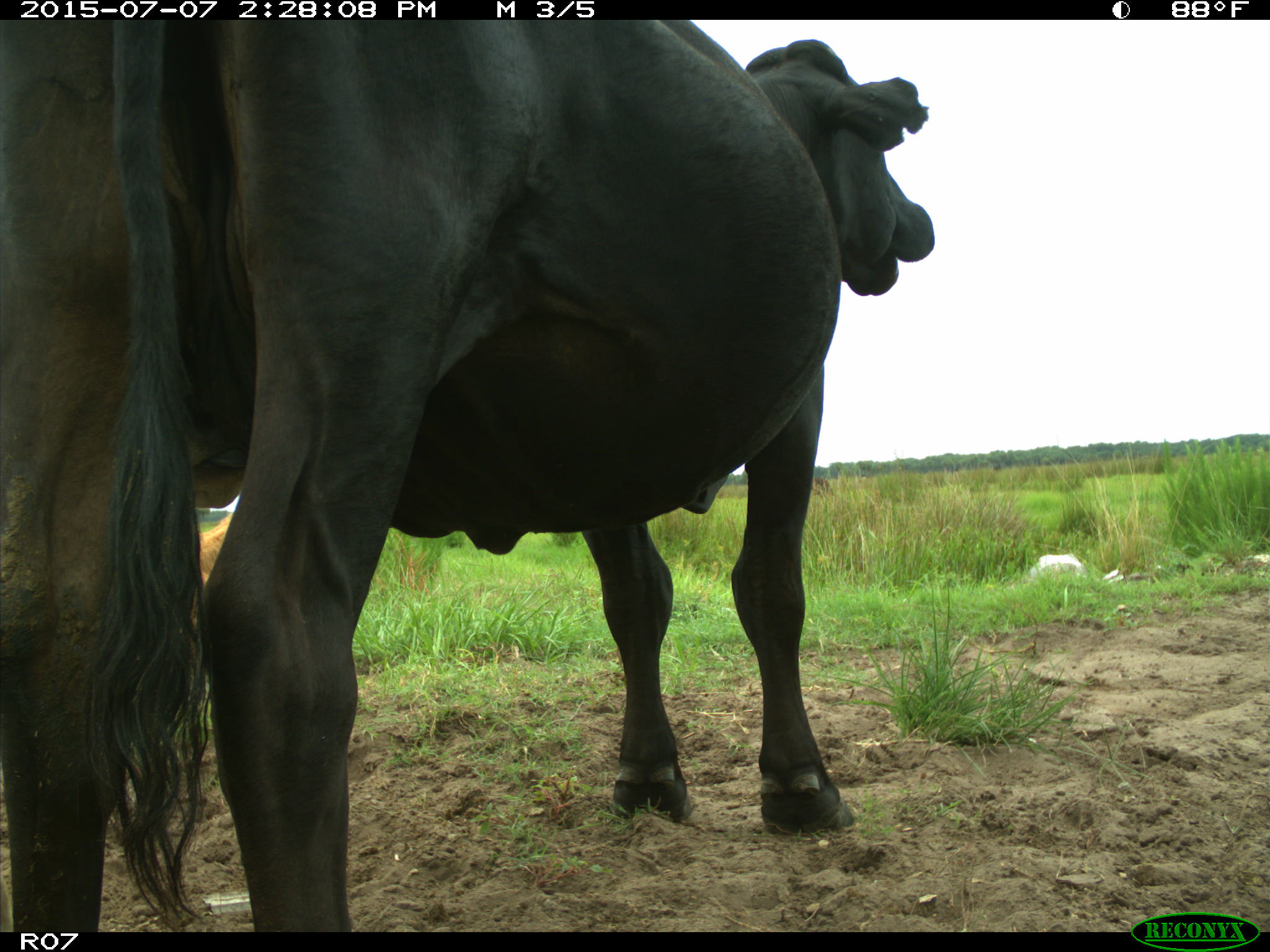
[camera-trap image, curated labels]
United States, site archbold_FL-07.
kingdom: Animalia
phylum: Chordata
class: Mammalia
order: Artiodactyla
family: Bovidae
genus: Bos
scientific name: Bos taurus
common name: domestic cow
Bos taurus (domestic cow).